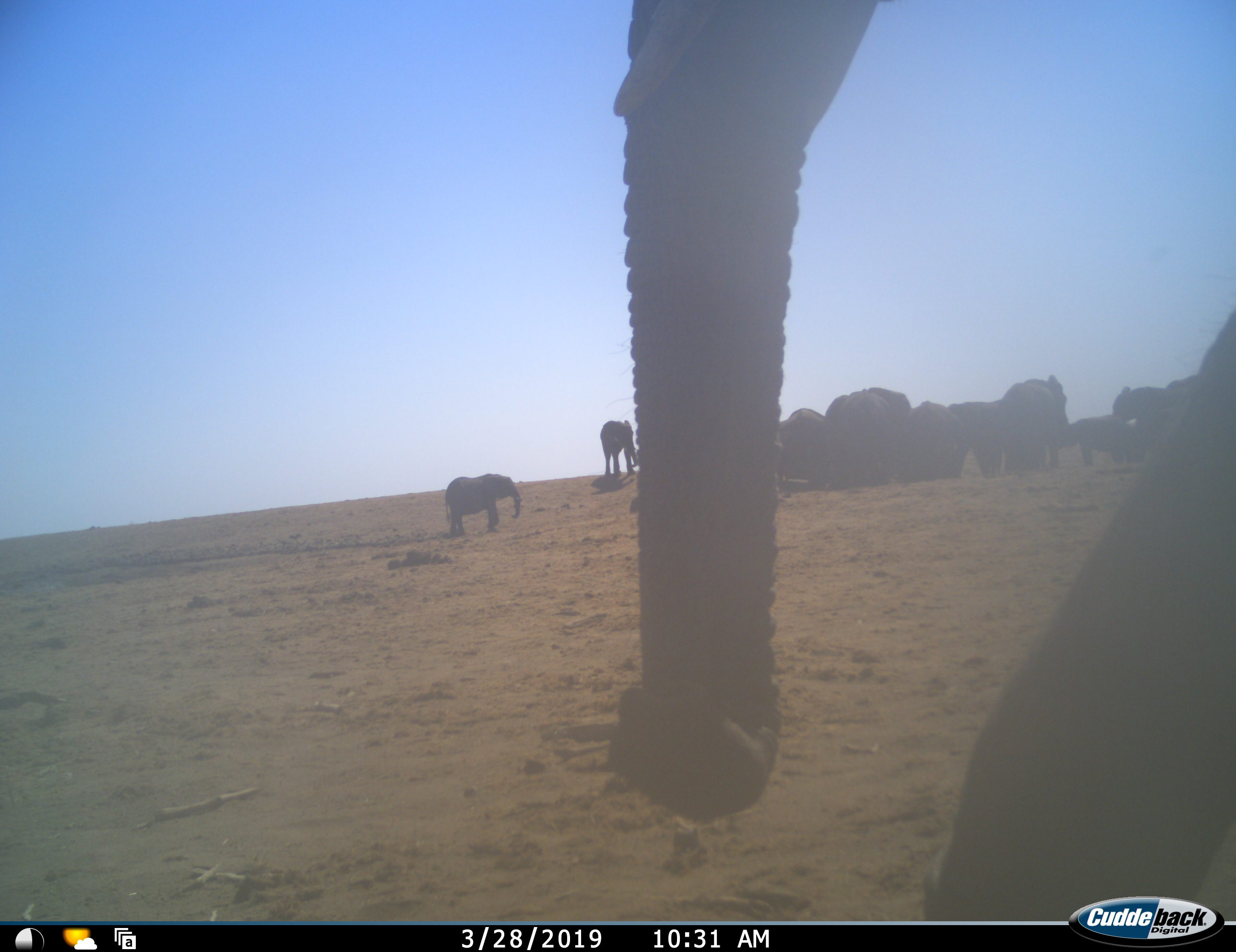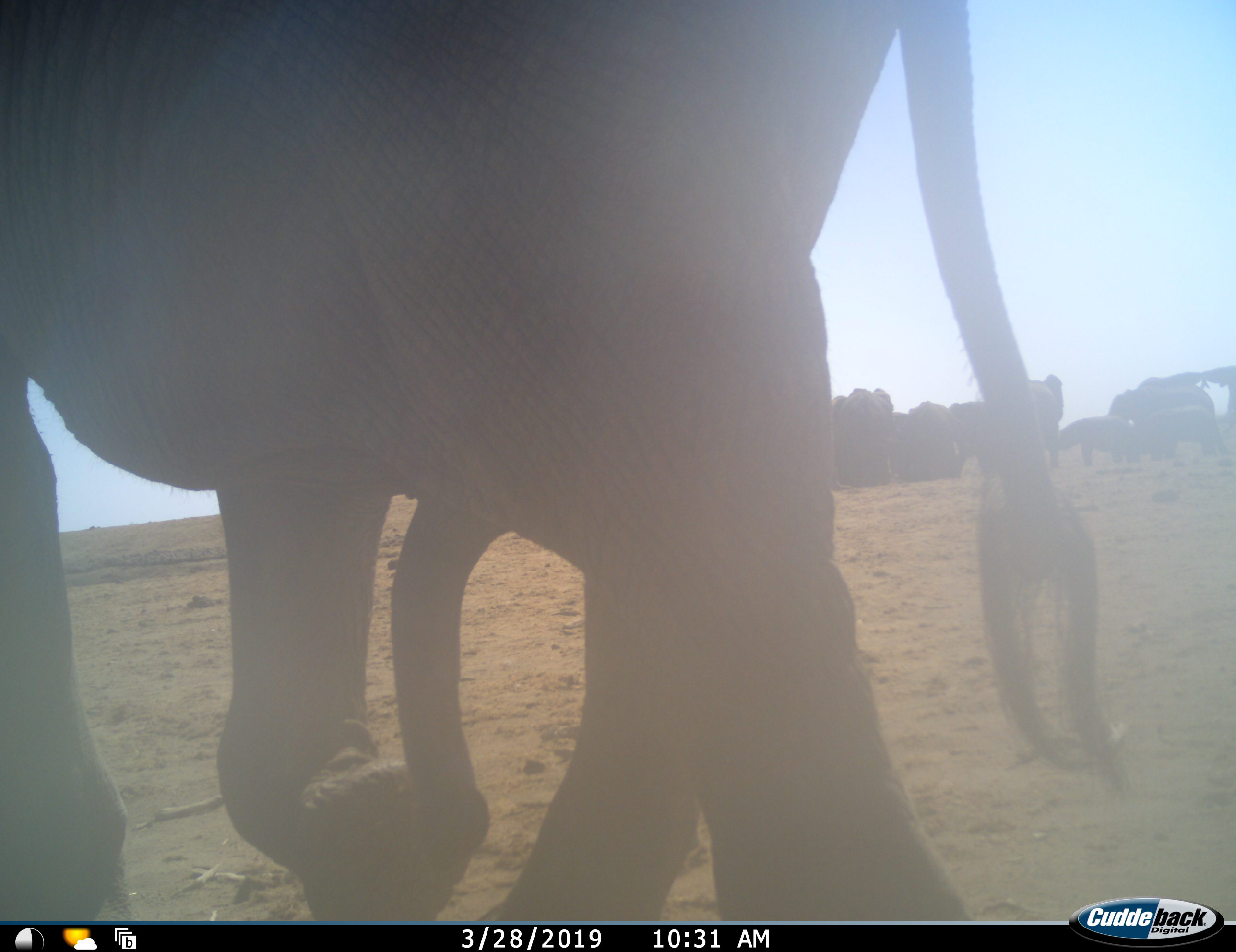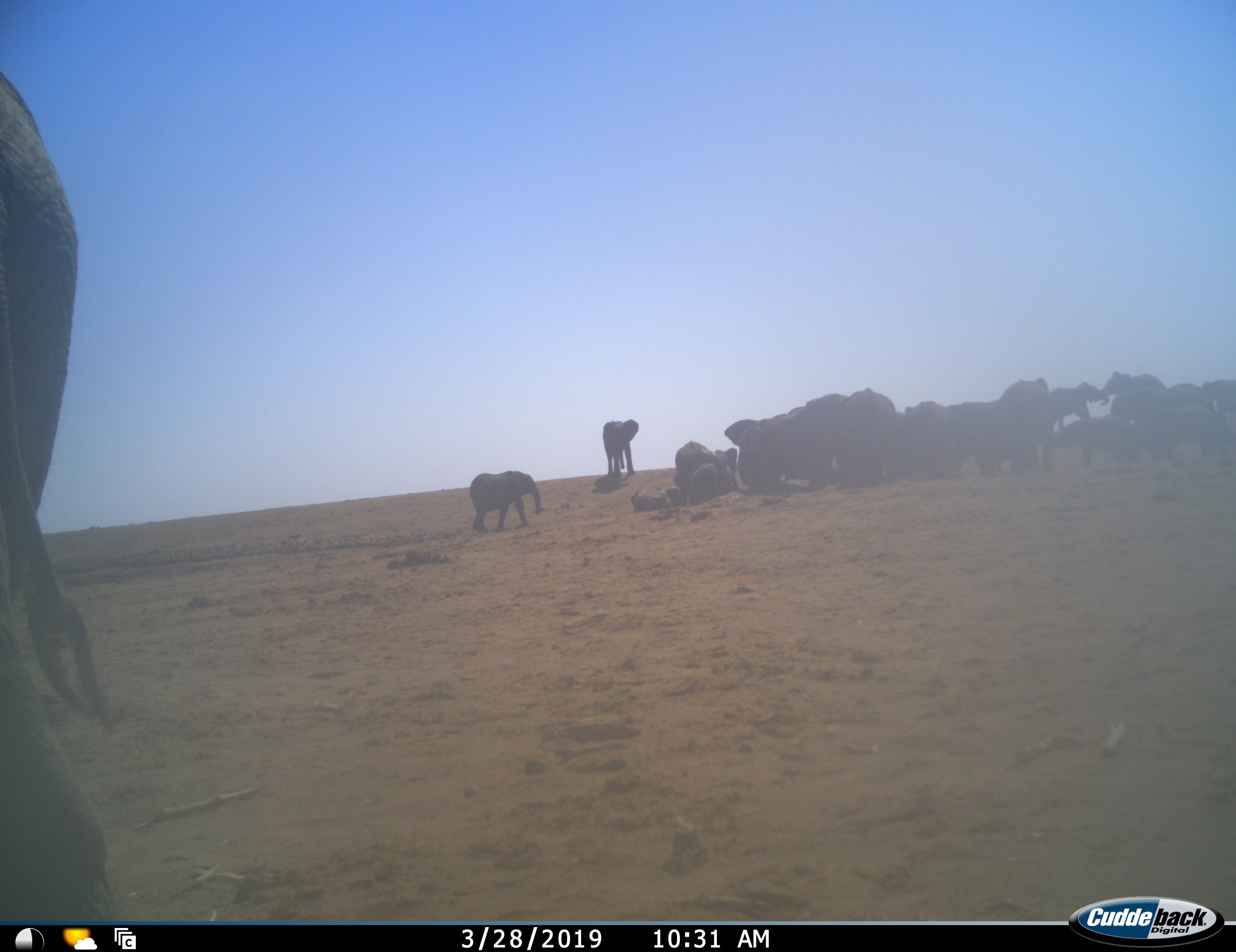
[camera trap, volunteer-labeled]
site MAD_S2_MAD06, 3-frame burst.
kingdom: Animalia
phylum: Chordata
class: Mammalia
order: Proboscidea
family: Elephantidae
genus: Loxodonta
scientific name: Loxodonta africana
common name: african bush elephant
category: elephant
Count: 11-50.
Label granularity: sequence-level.